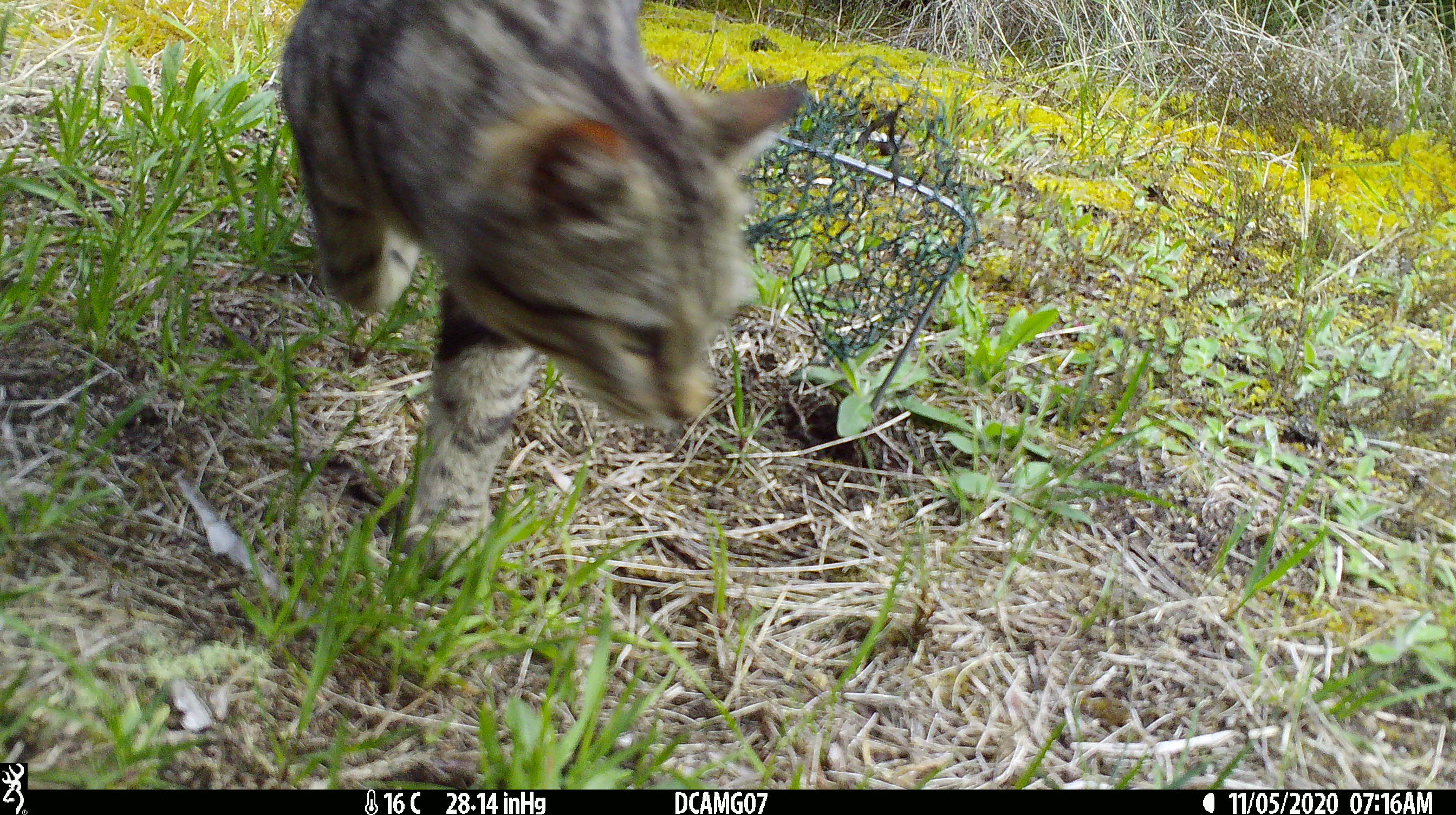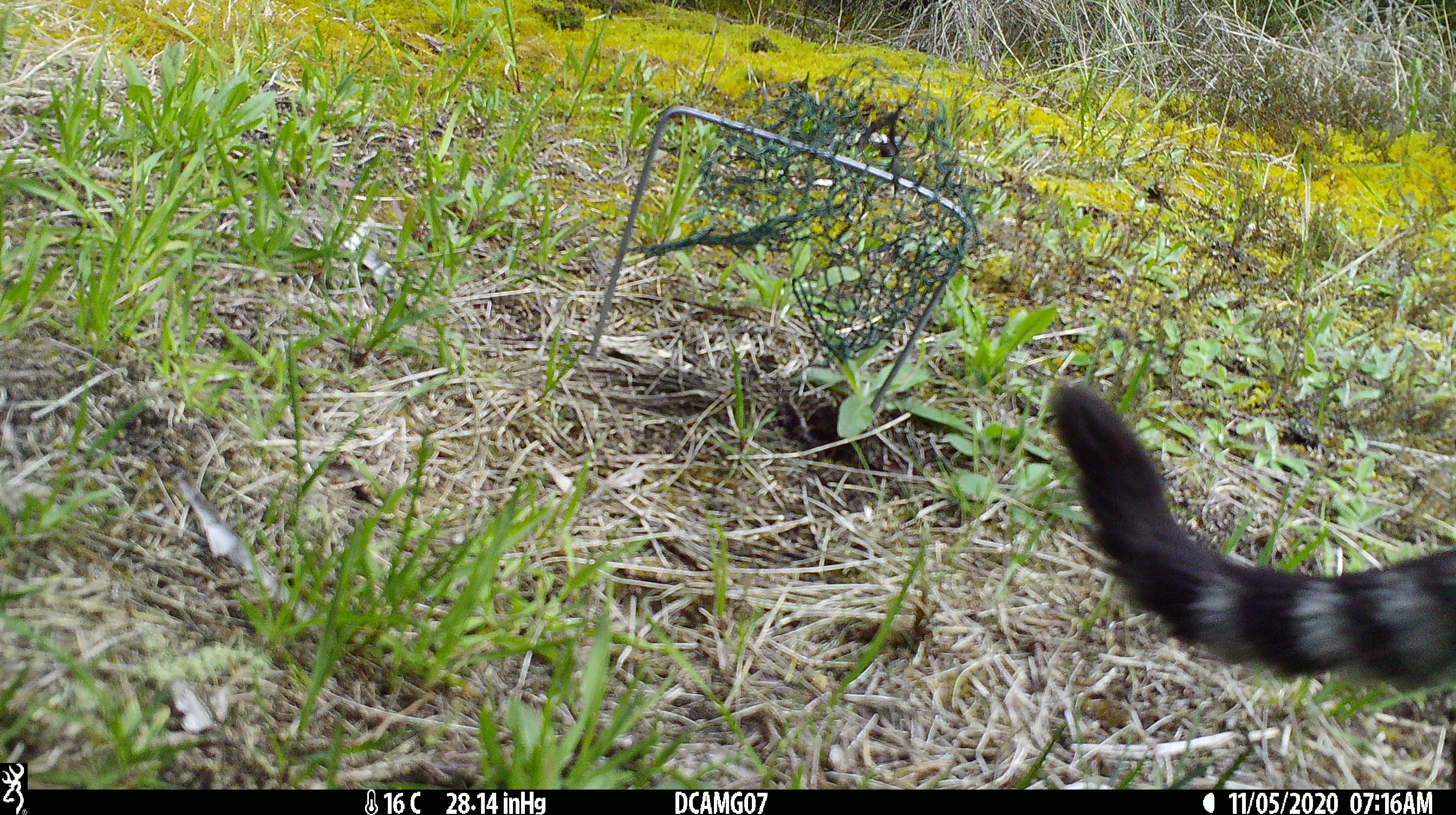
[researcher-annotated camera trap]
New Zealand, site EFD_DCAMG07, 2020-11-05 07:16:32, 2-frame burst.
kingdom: Animalia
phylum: Chordata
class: Mammalia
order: Carnivora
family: Felidae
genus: Felis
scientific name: Felis catus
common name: domestic cat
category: cat